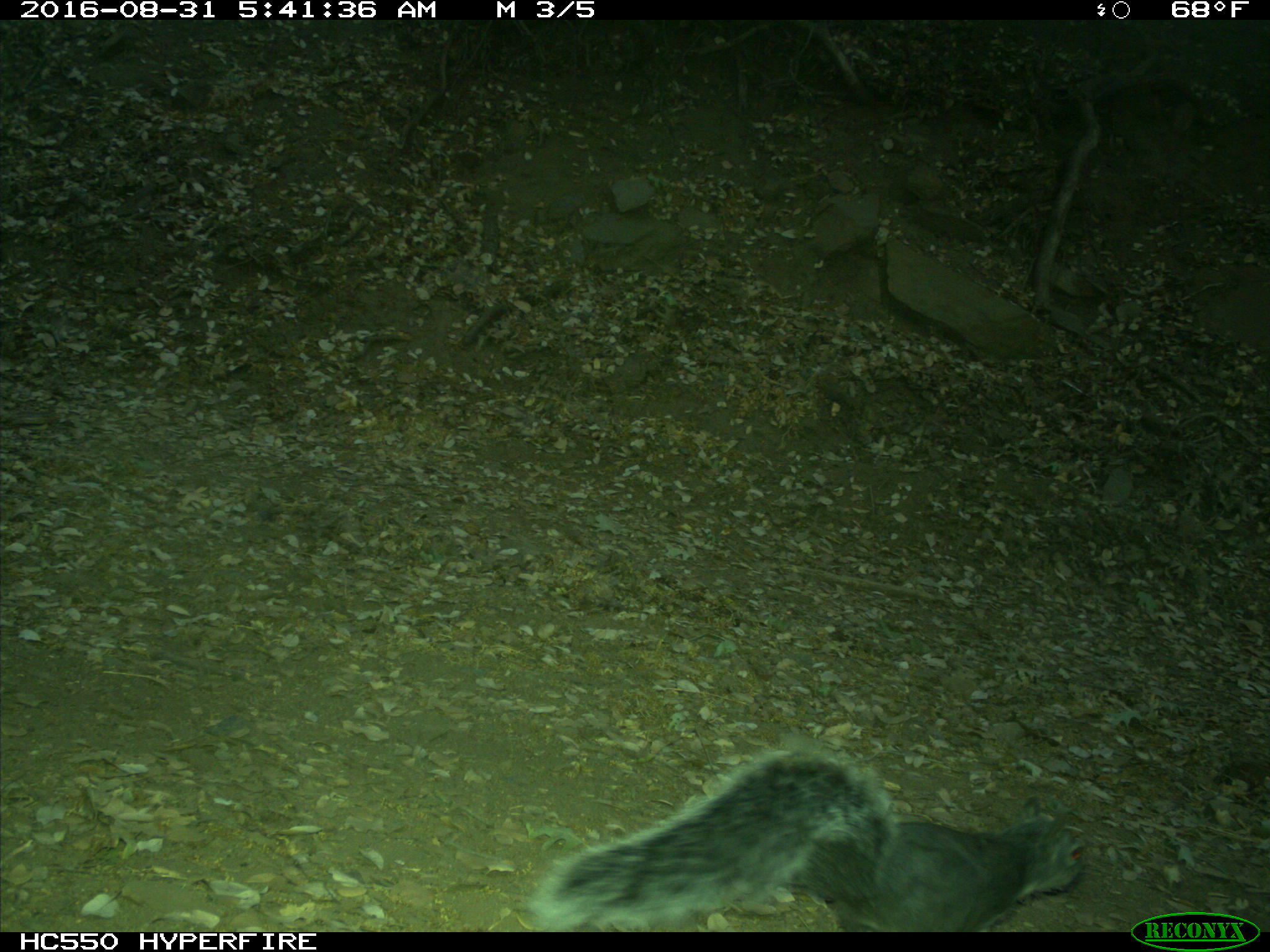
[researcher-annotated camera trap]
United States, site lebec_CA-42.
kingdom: Animalia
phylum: Chordata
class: Mammalia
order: Rodentia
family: Sciuridae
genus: Sciurus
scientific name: Sciurus carolinensis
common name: eastern gray squirrel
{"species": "Sciurus carolinensis (eastern gray squirrel)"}